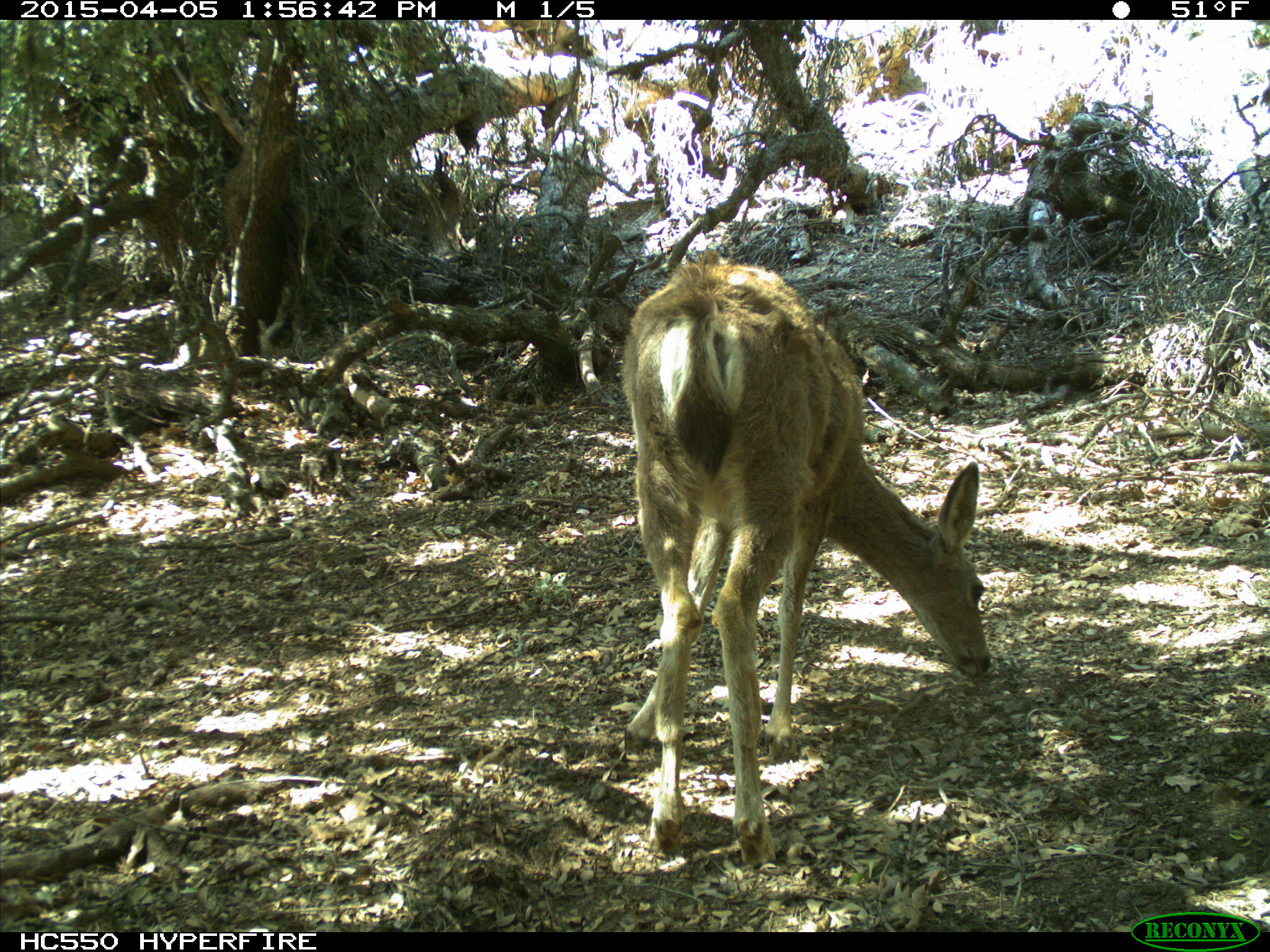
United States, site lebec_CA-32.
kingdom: Animalia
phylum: Chordata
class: Mammalia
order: Artiodactyla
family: Cervidae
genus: Odocoileus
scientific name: Odocoileus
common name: deer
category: unidentified deer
Unidentified deer (deer) (Odocoileus).